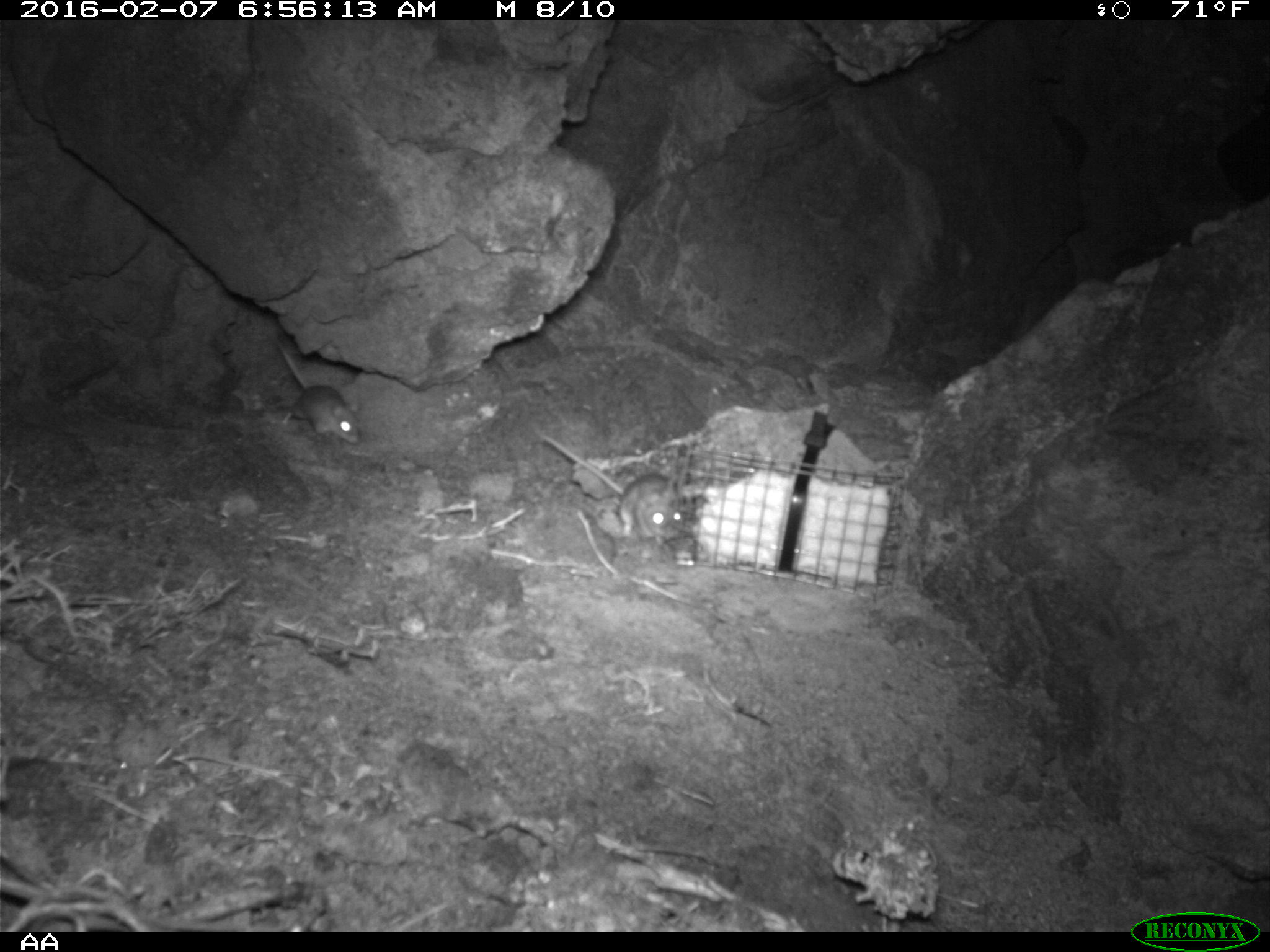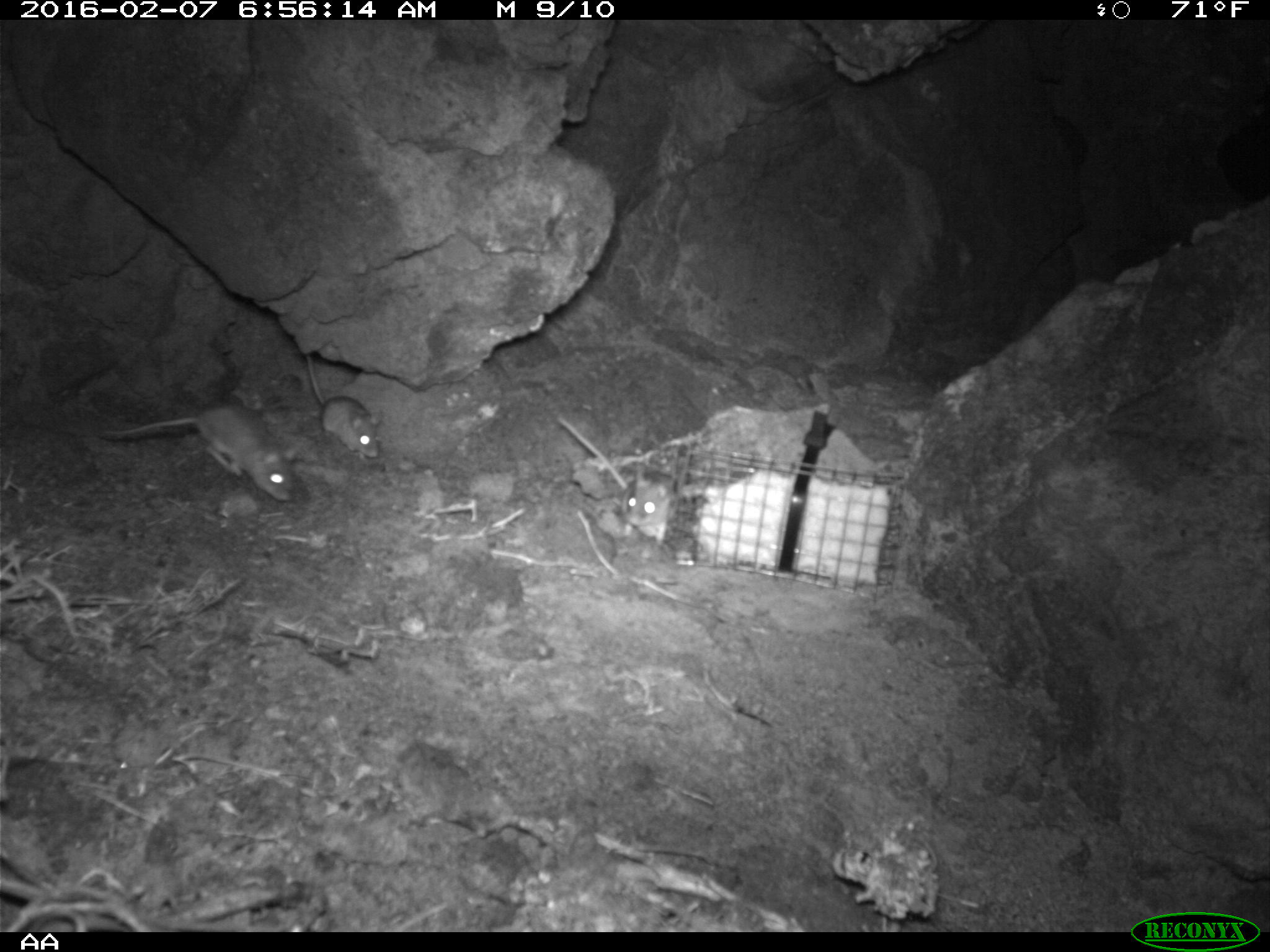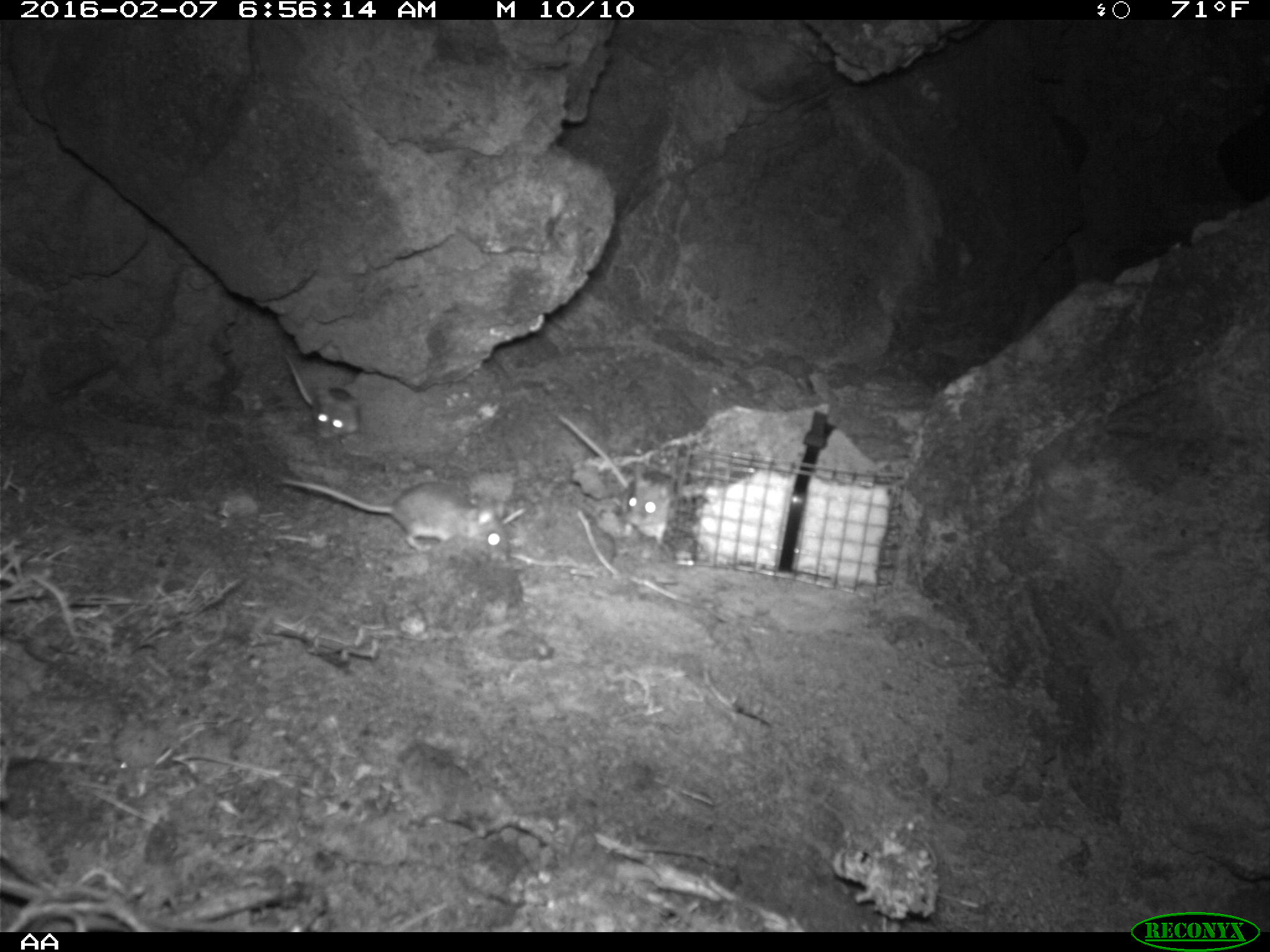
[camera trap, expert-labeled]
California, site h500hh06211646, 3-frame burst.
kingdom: Animalia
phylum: Chordata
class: Mammalia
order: Rodentia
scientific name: Rodentia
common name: rodent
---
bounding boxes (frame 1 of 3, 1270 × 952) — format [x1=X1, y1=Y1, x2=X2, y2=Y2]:
rodent: [x1=538, y1=433, x2=686, y2=547]; [x1=273, y1=336, x2=360, y2=443]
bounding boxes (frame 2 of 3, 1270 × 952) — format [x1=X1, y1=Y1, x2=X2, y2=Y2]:
rodent: [x1=102, y1=400, x2=296, y2=501]; [x1=555, y1=415, x2=677, y2=545]; [x1=306, y1=354, x2=380, y2=460]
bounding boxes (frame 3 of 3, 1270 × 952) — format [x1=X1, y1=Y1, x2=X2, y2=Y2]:
rodent: [x1=279, y1=477, x2=515, y2=547]; [x1=556, y1=410, x2=670, y2=542]; [x1=283, y1=358, x2=359, y2=437]